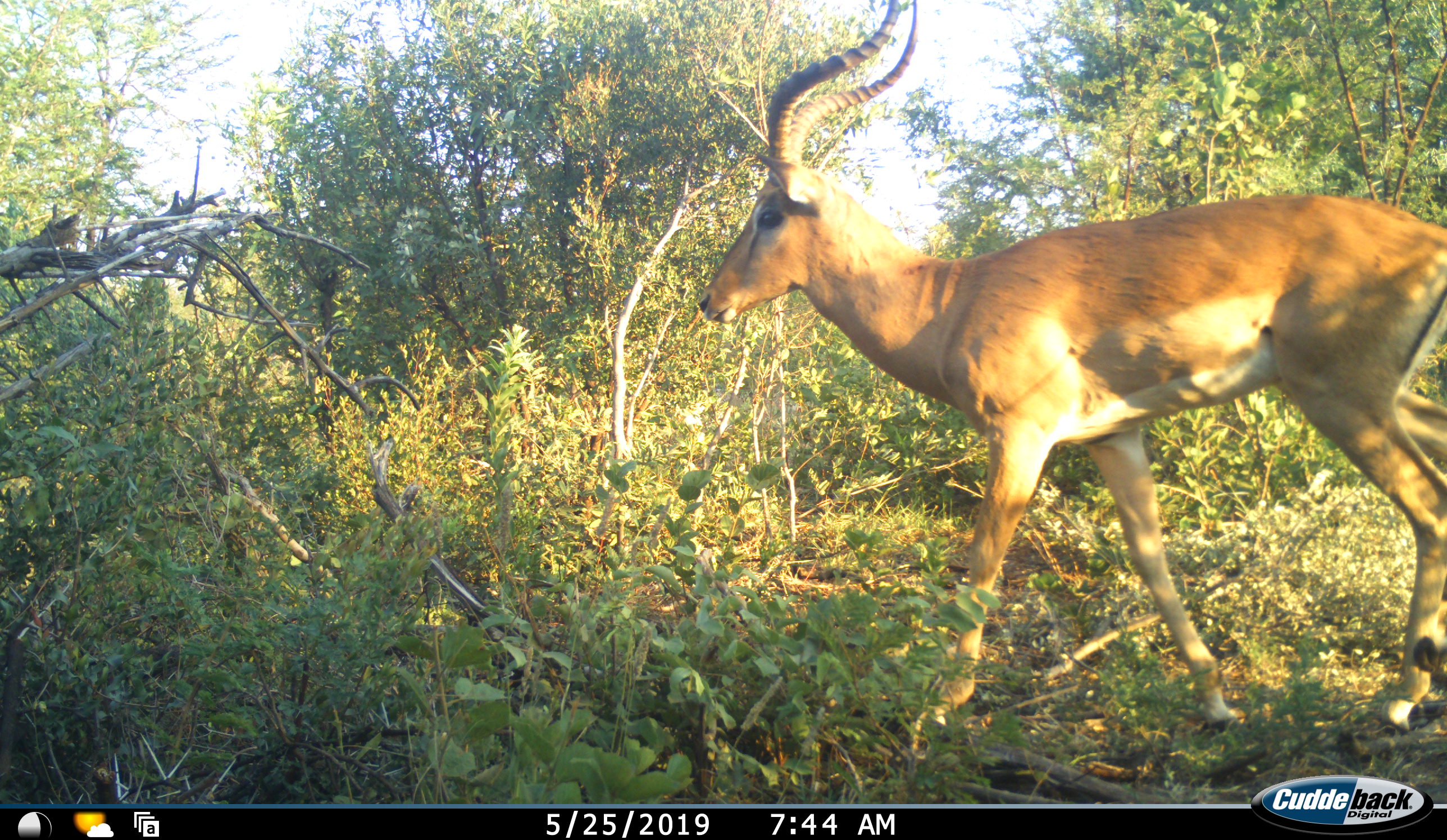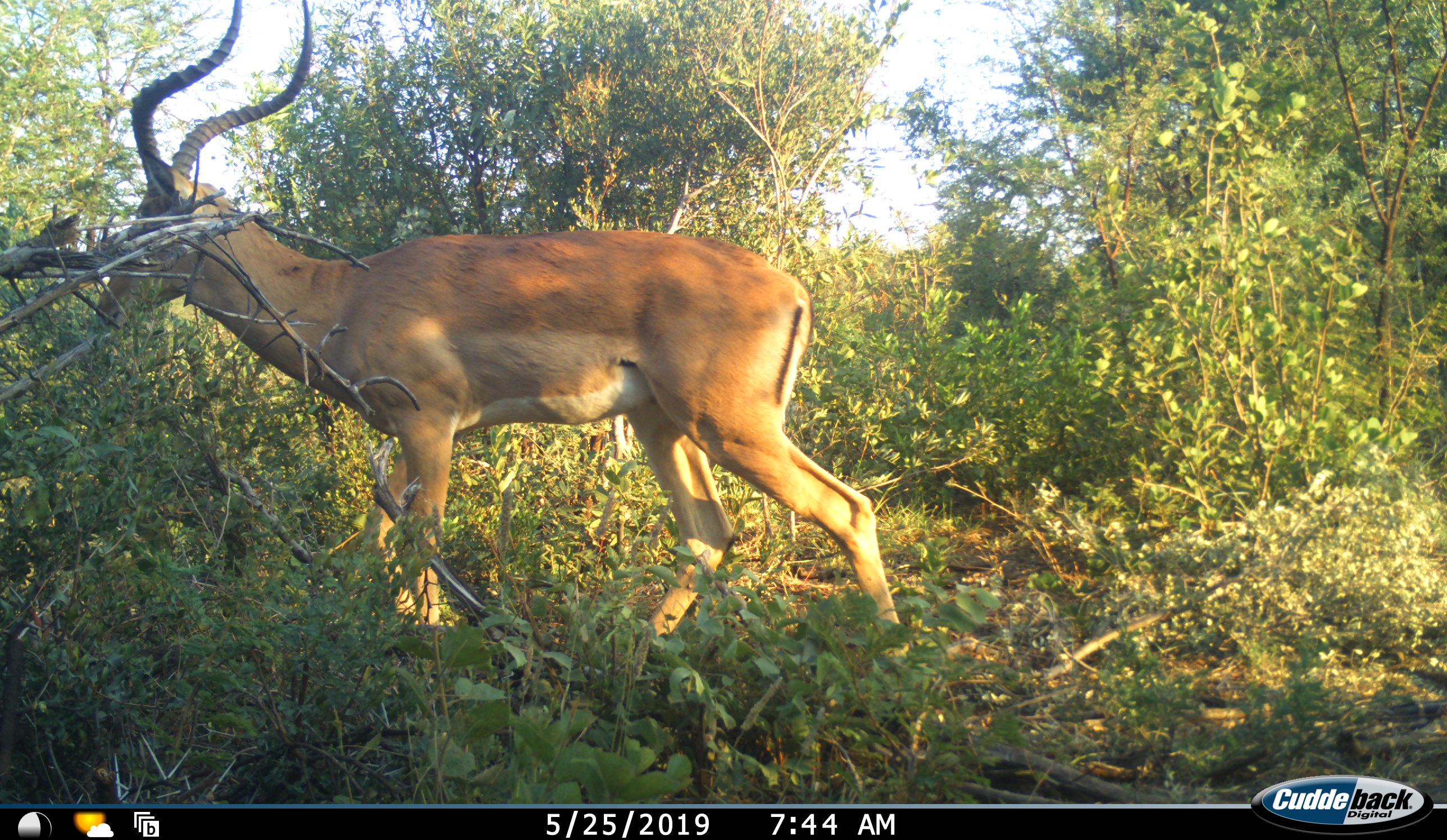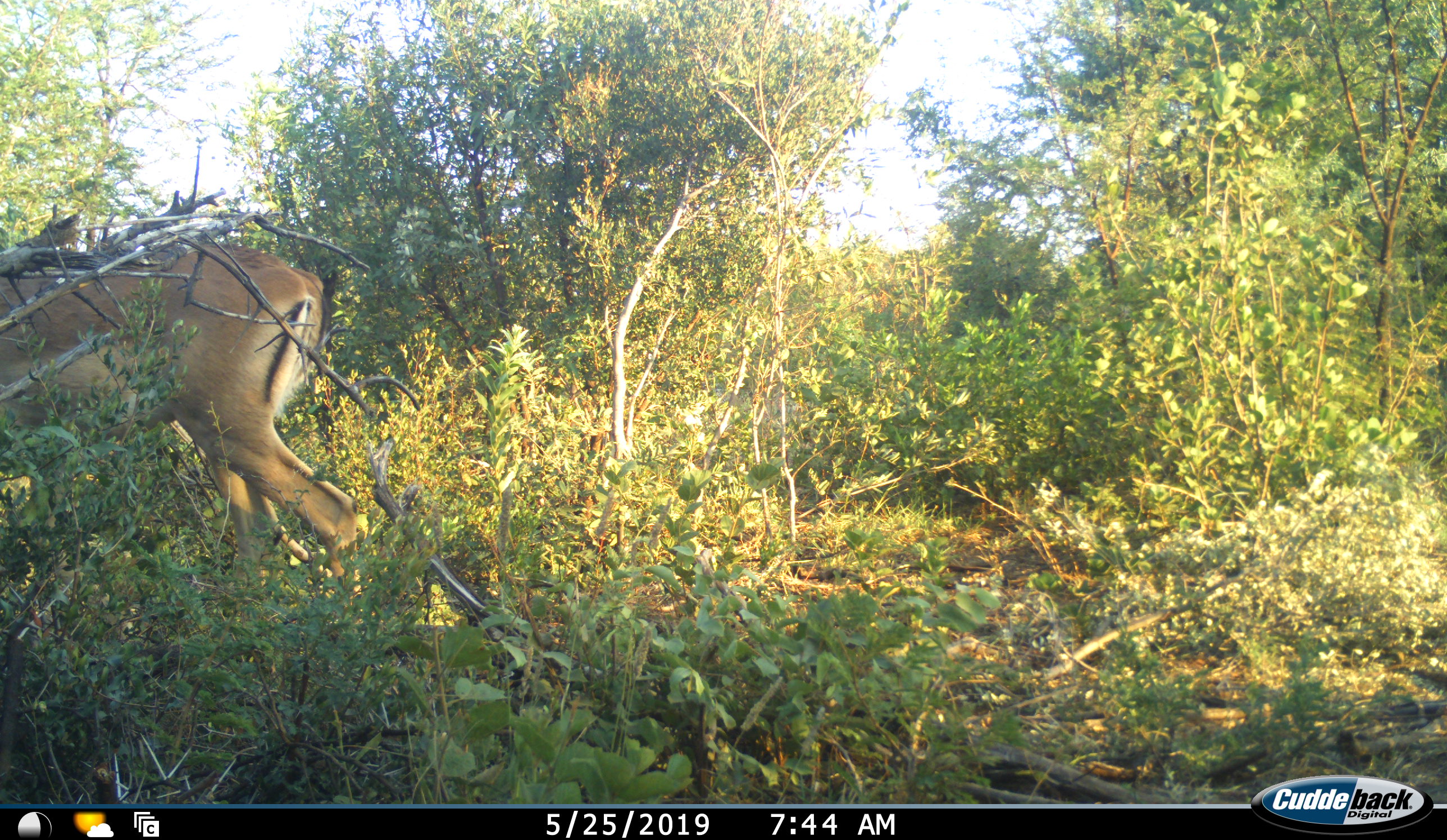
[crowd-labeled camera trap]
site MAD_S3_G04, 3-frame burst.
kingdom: Animalia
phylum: Chordata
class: Mammalia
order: Artiodactyla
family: Bovidae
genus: Aepyceros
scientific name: Aepyceros melampus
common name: impala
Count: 1.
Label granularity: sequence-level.